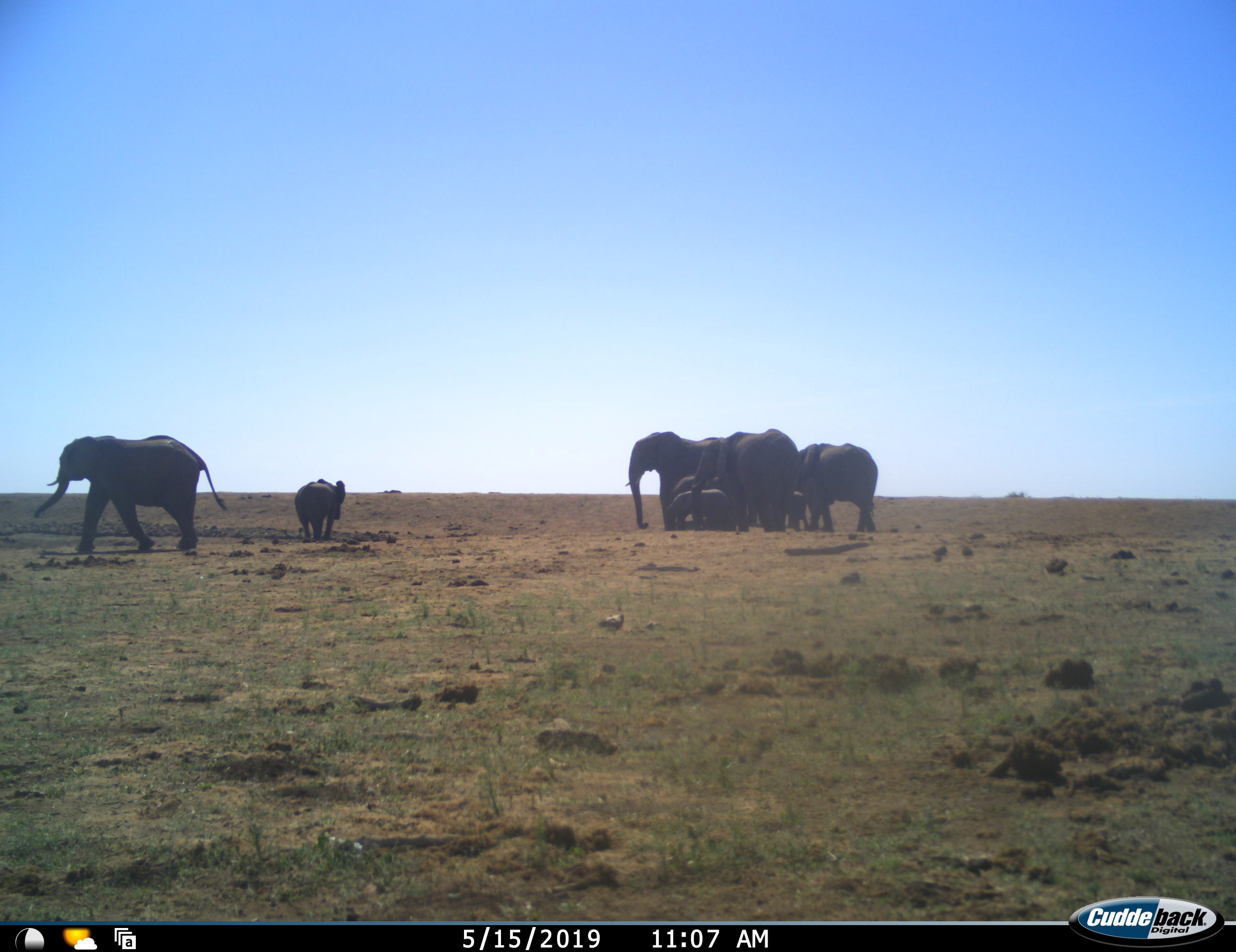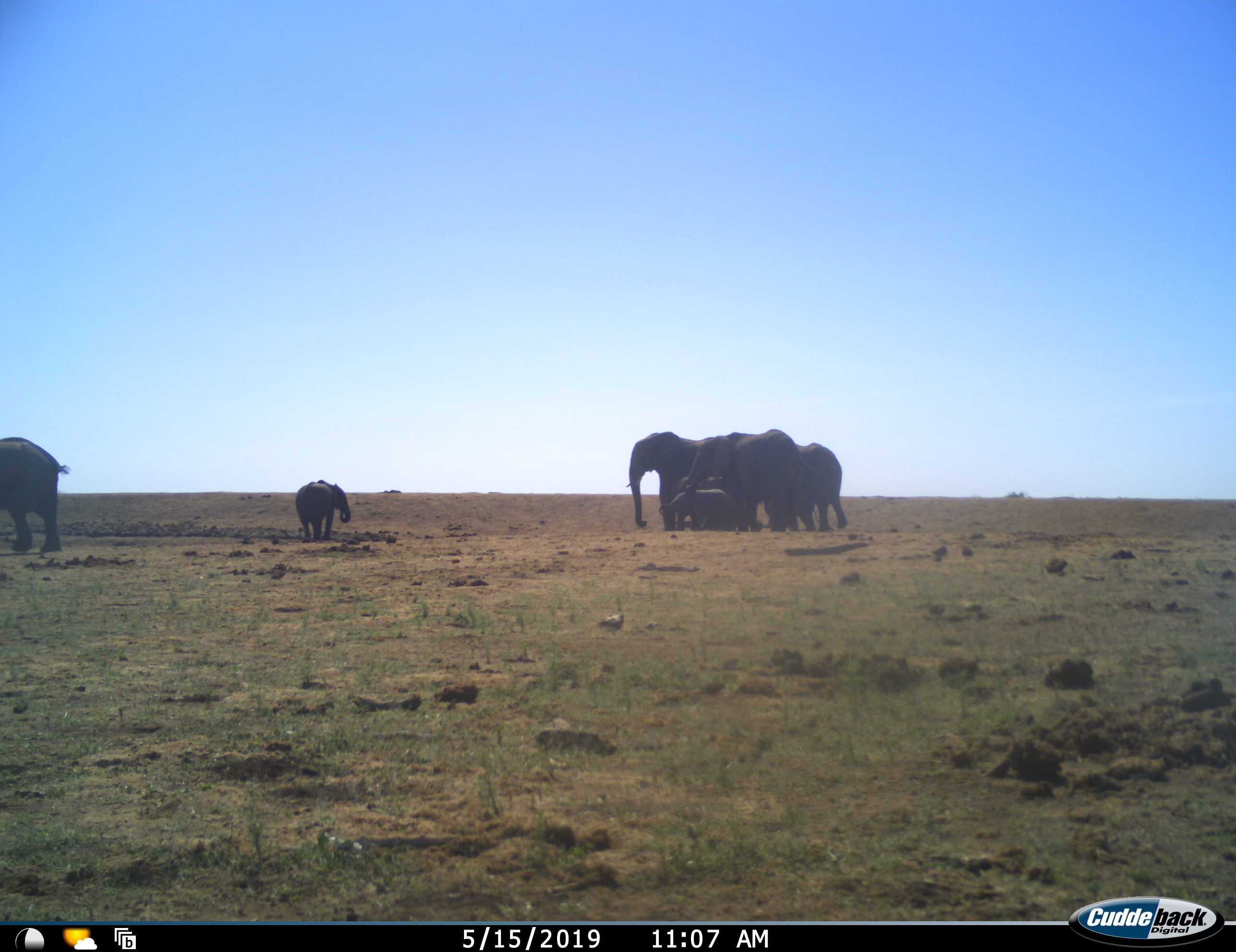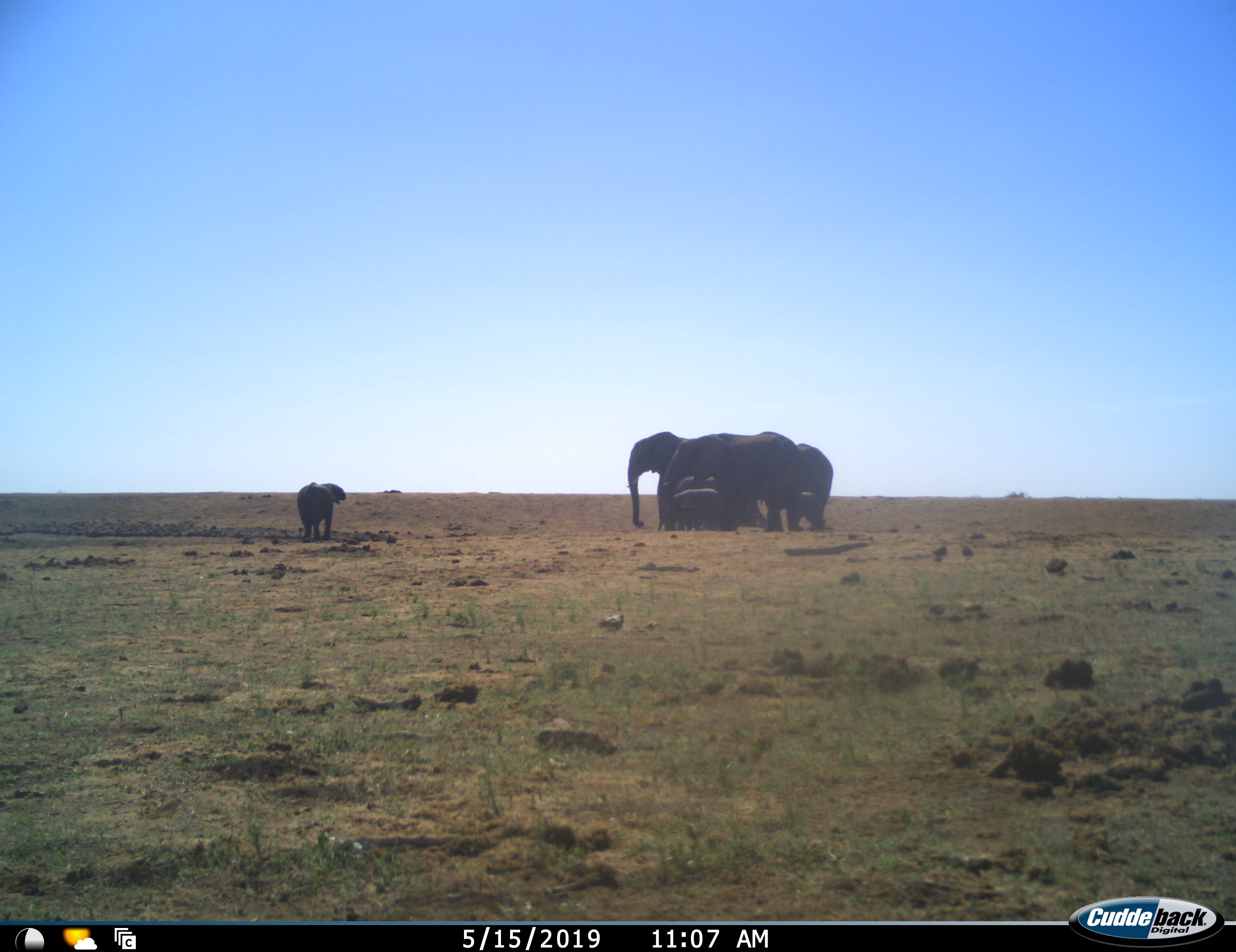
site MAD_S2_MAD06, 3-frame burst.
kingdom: Animalia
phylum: Chordata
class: Mammalia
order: Proboscidea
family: Elephantidae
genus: Loxodonta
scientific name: Loxodonta africana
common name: african bush elephant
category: elephant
Elephant (african bush elephant) (Loxodonta africana), count 8. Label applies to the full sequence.